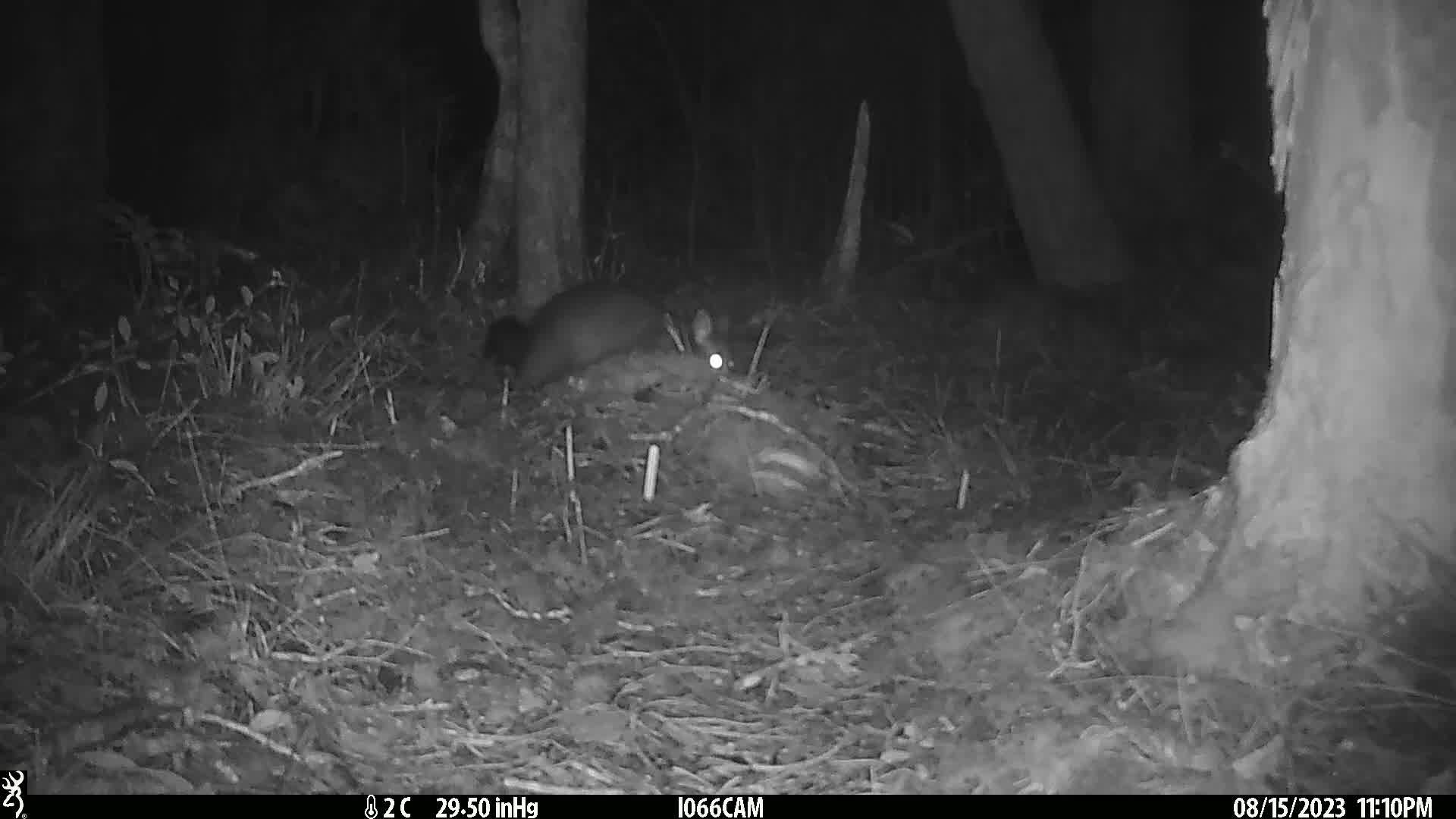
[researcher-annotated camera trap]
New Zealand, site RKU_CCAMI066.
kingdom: Animalia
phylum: Chordata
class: Mammalia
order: Diprotodontia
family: Phalangeridae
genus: Trichosurus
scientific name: Trichosurus vulpecula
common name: common brushtail possum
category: possum